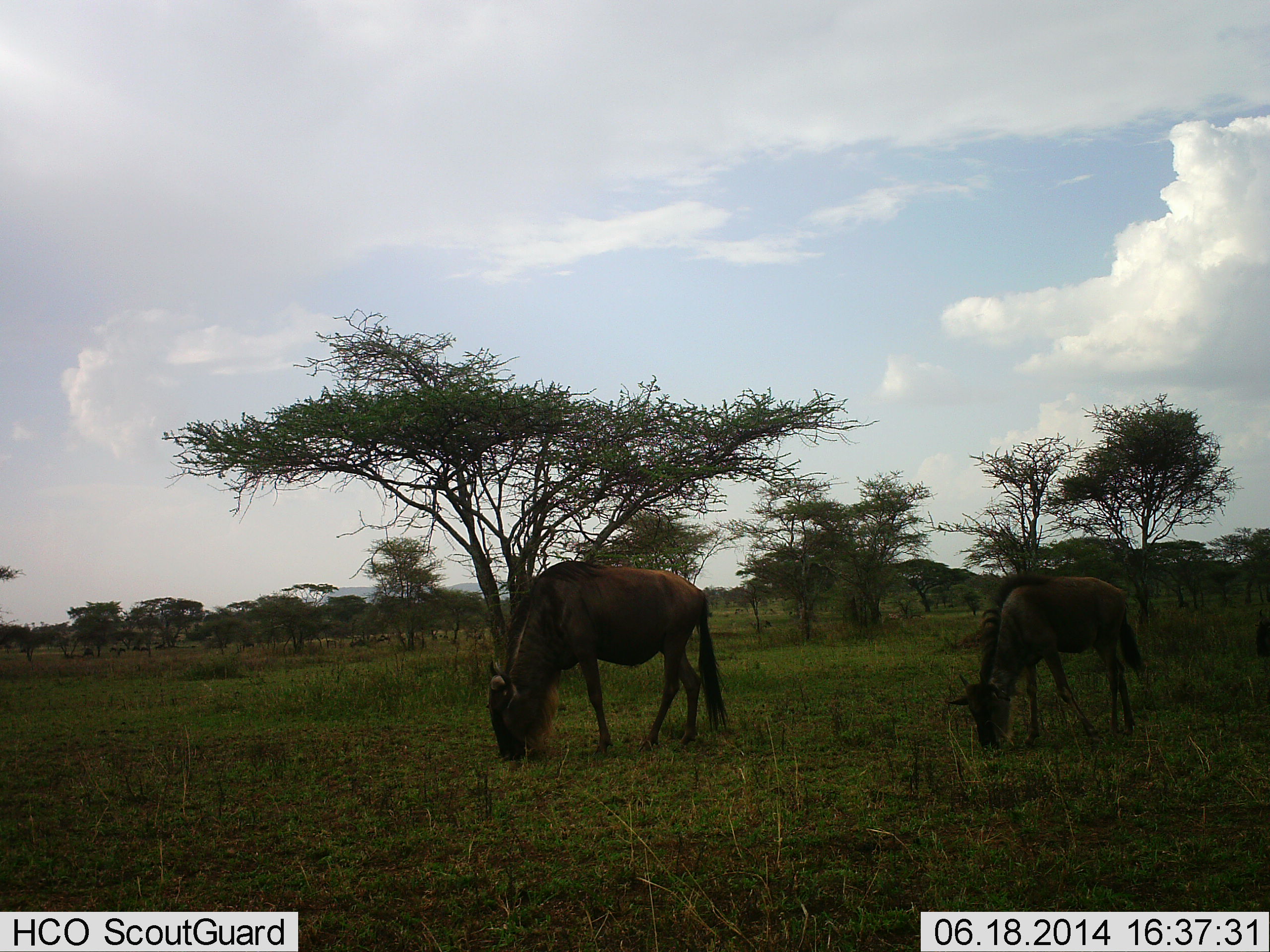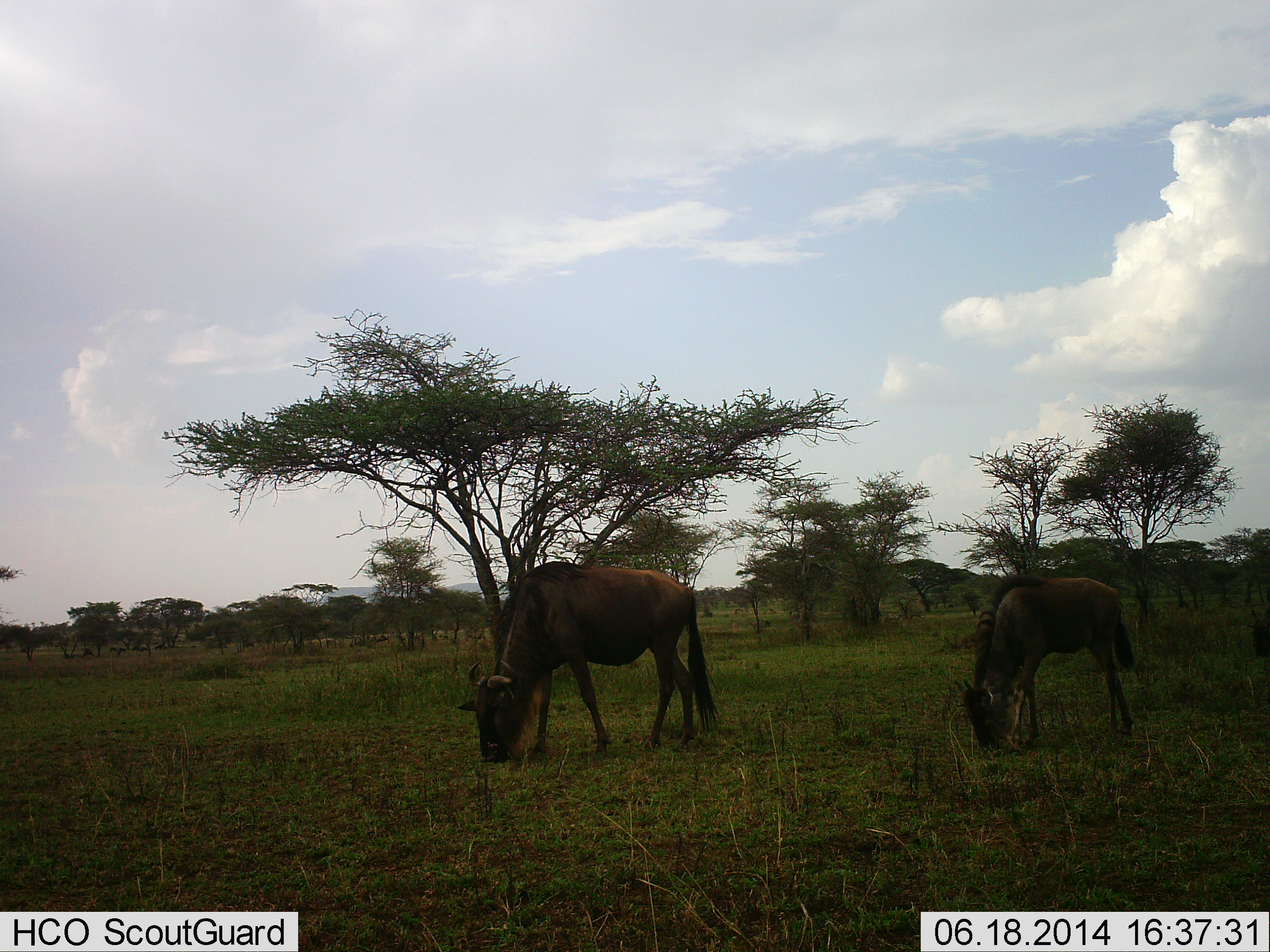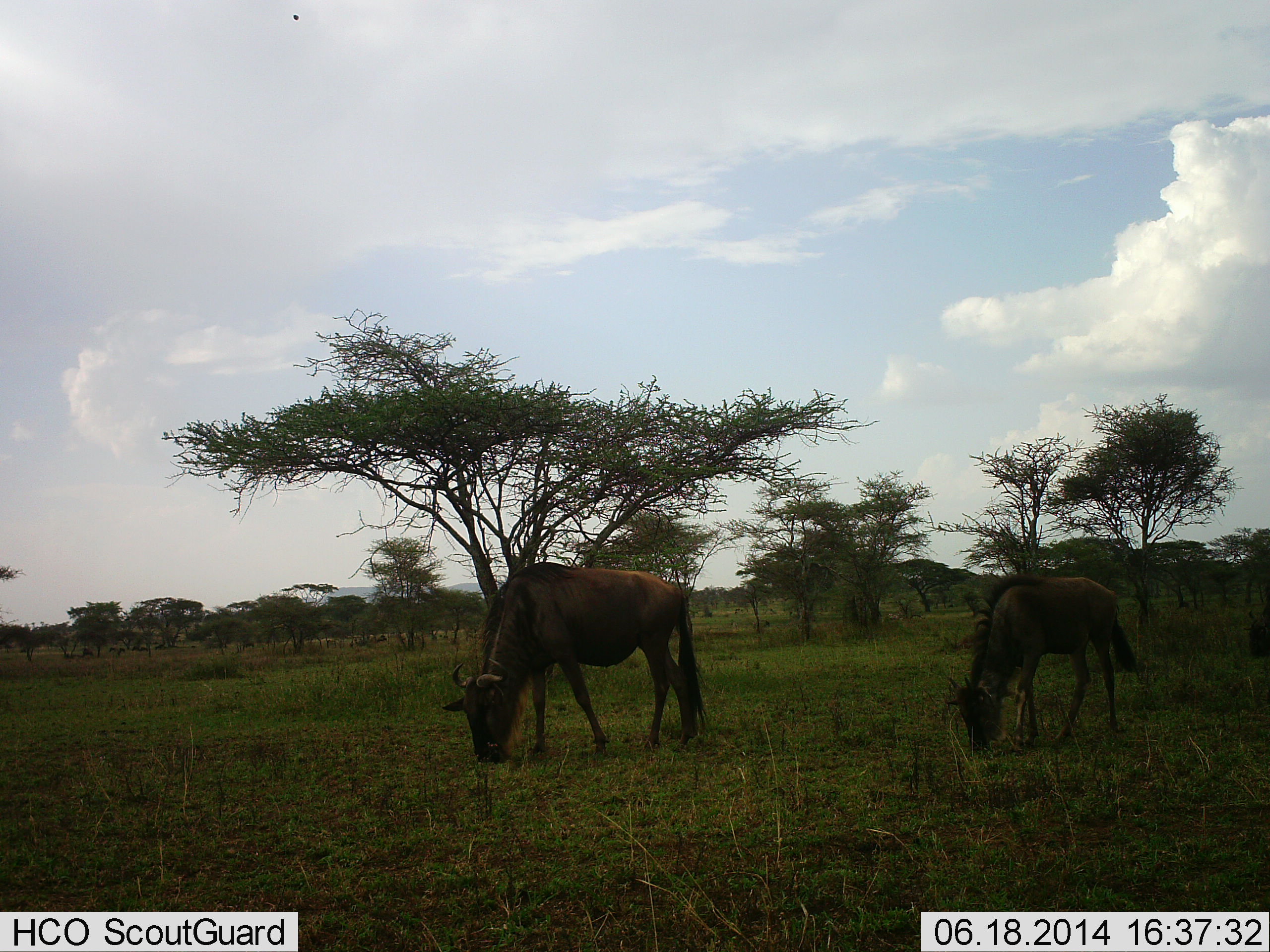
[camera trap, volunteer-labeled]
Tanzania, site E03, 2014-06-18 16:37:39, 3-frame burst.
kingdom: Animalia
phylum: Chordata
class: Mammalia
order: Artiodactyla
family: Bovidae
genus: Connochaetes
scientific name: Connochaetes taurinus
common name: blue wildebeest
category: wildebeest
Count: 2.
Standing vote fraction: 20%.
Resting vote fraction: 0%.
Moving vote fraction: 0%.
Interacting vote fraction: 0%.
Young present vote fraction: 40%.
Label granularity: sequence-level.